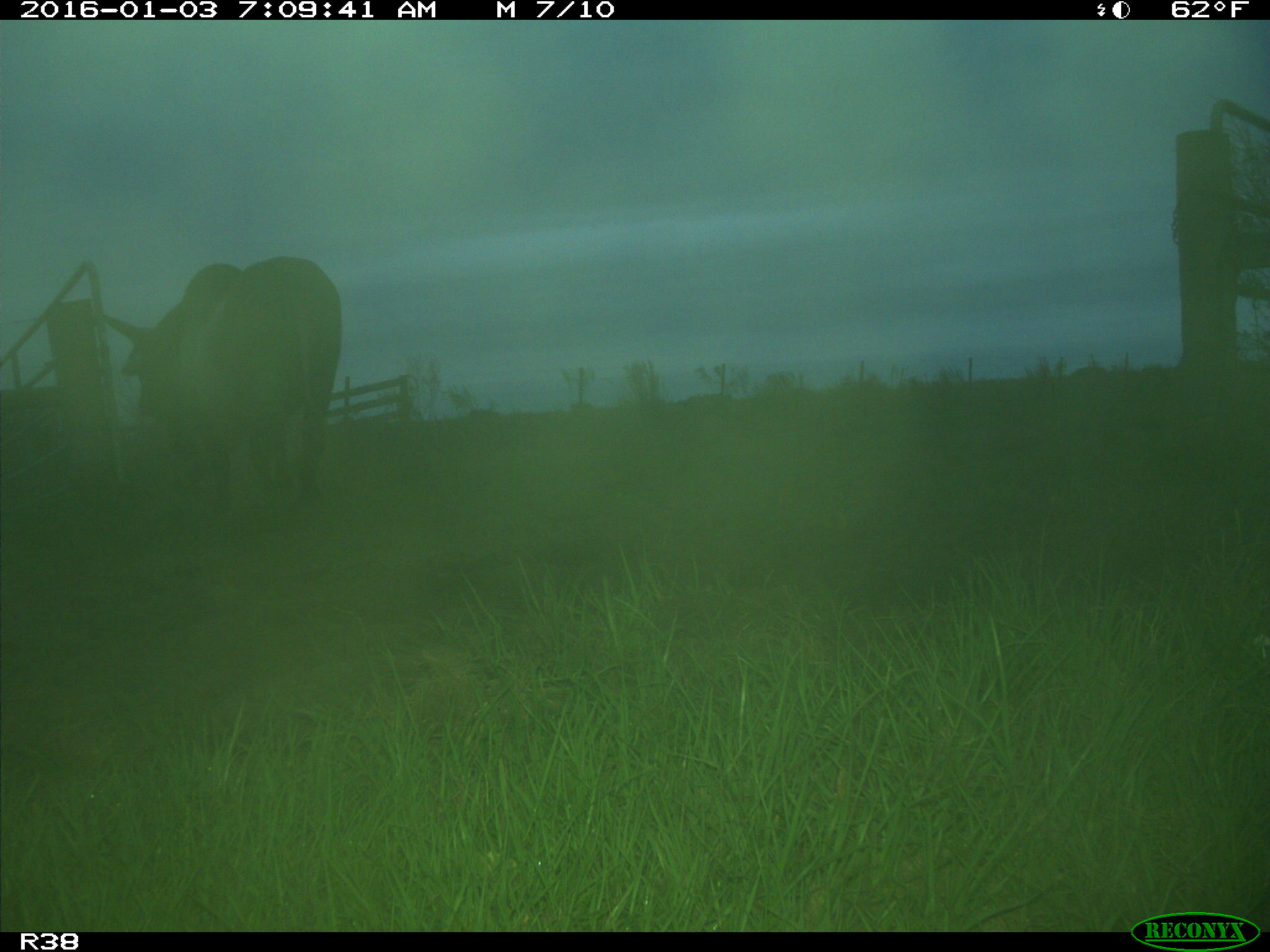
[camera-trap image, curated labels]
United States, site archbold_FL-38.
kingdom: Animalia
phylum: Chordata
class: Mammalia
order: Artiodactyla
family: Bovidae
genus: Bos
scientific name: Bos taurus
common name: domestic cow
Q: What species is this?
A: Bos taurus (domestic cow).